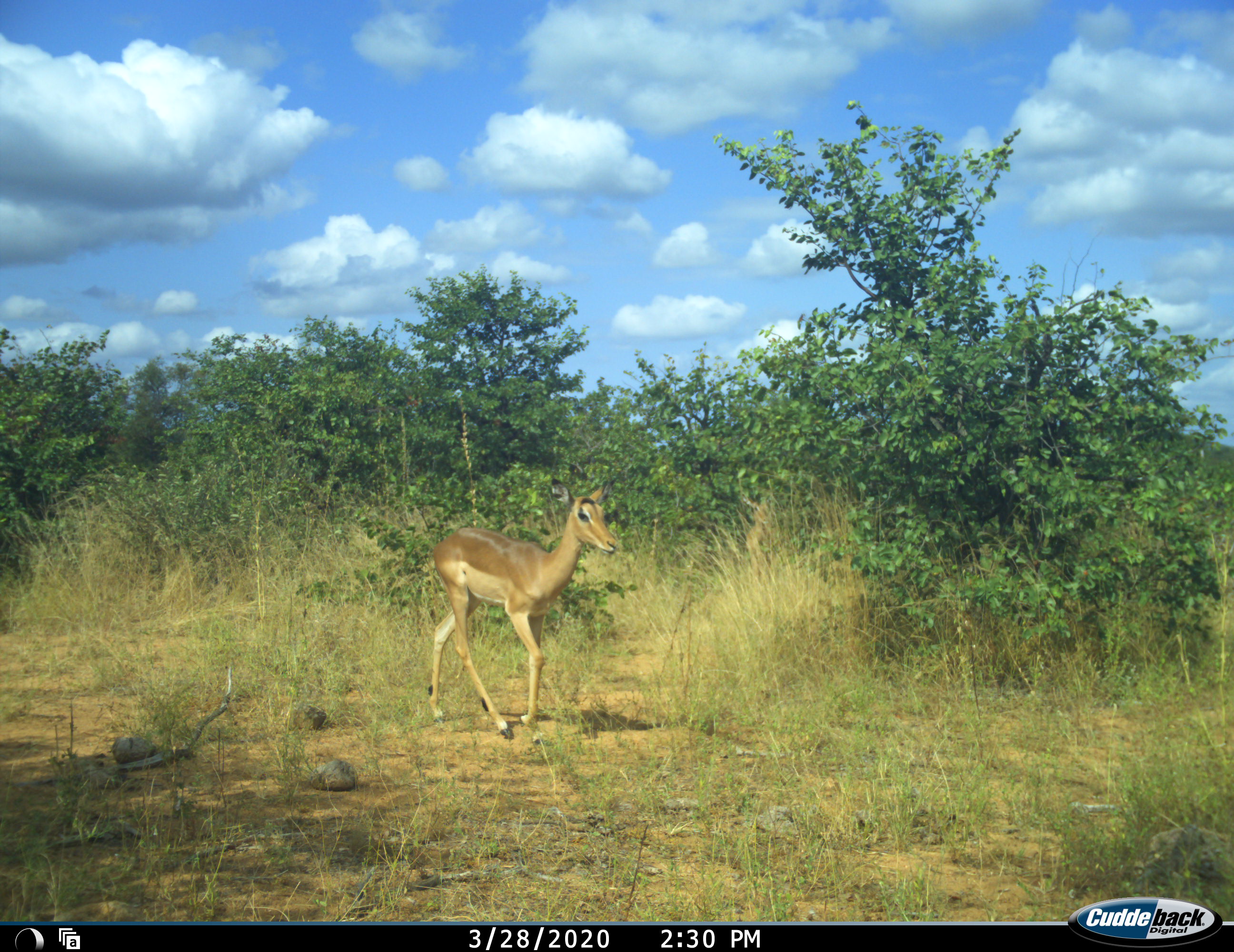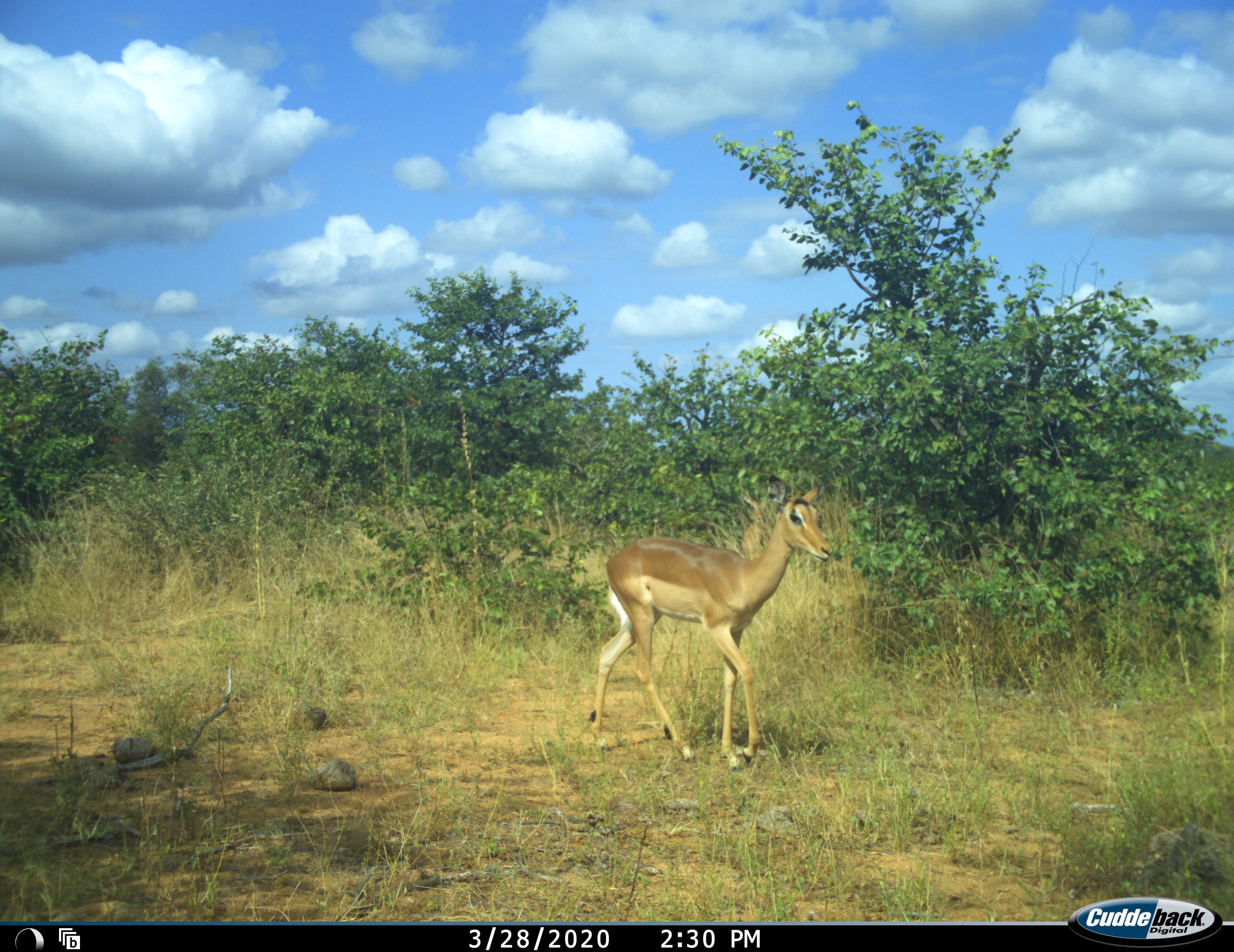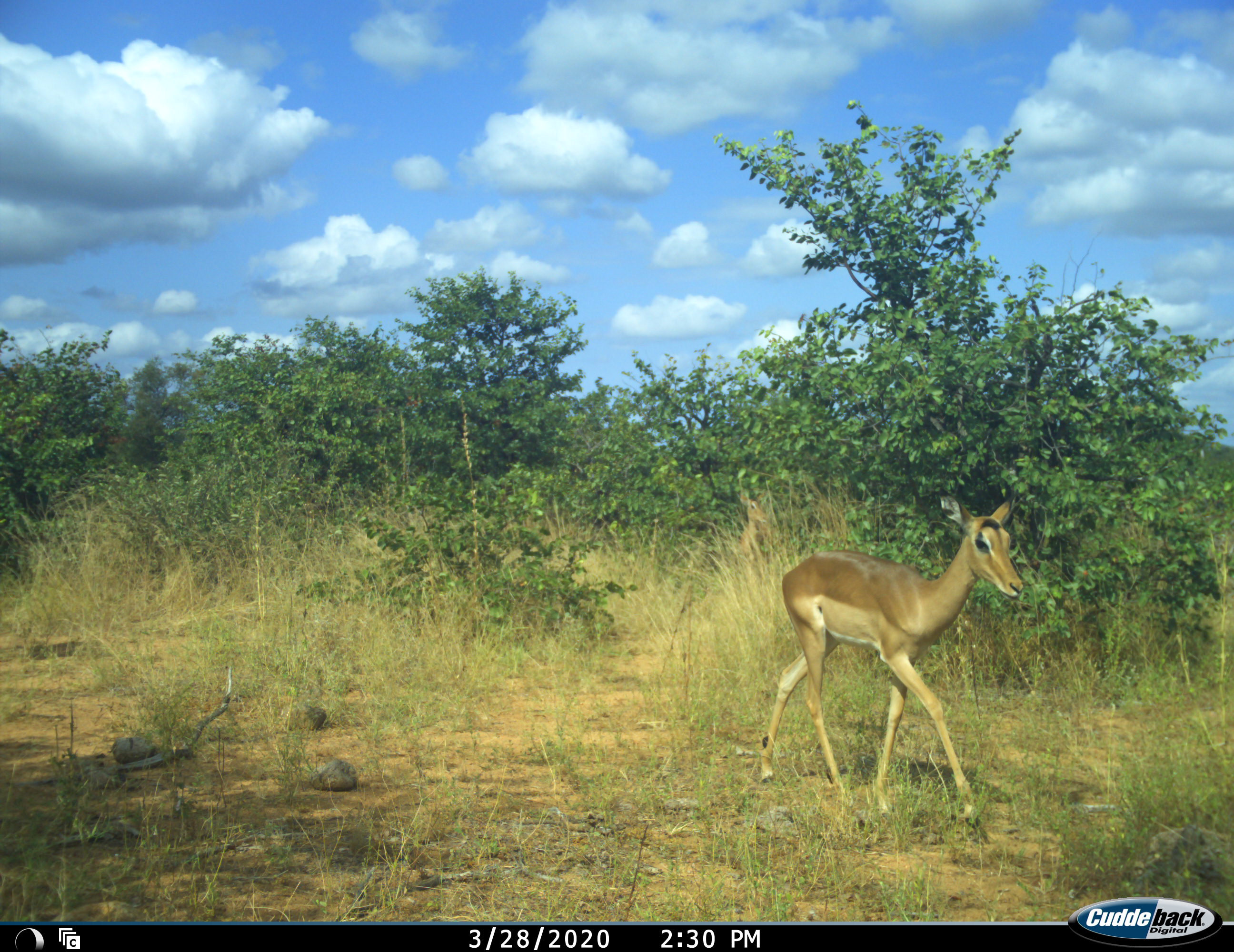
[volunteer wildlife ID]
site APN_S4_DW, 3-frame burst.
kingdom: Animalia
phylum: Chordata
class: Mammalia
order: Artiodactyla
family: Bovidae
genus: Aepyceros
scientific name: Aepyceros melampus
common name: impala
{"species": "impala (Aepyceros melampus)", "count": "1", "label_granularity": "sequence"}